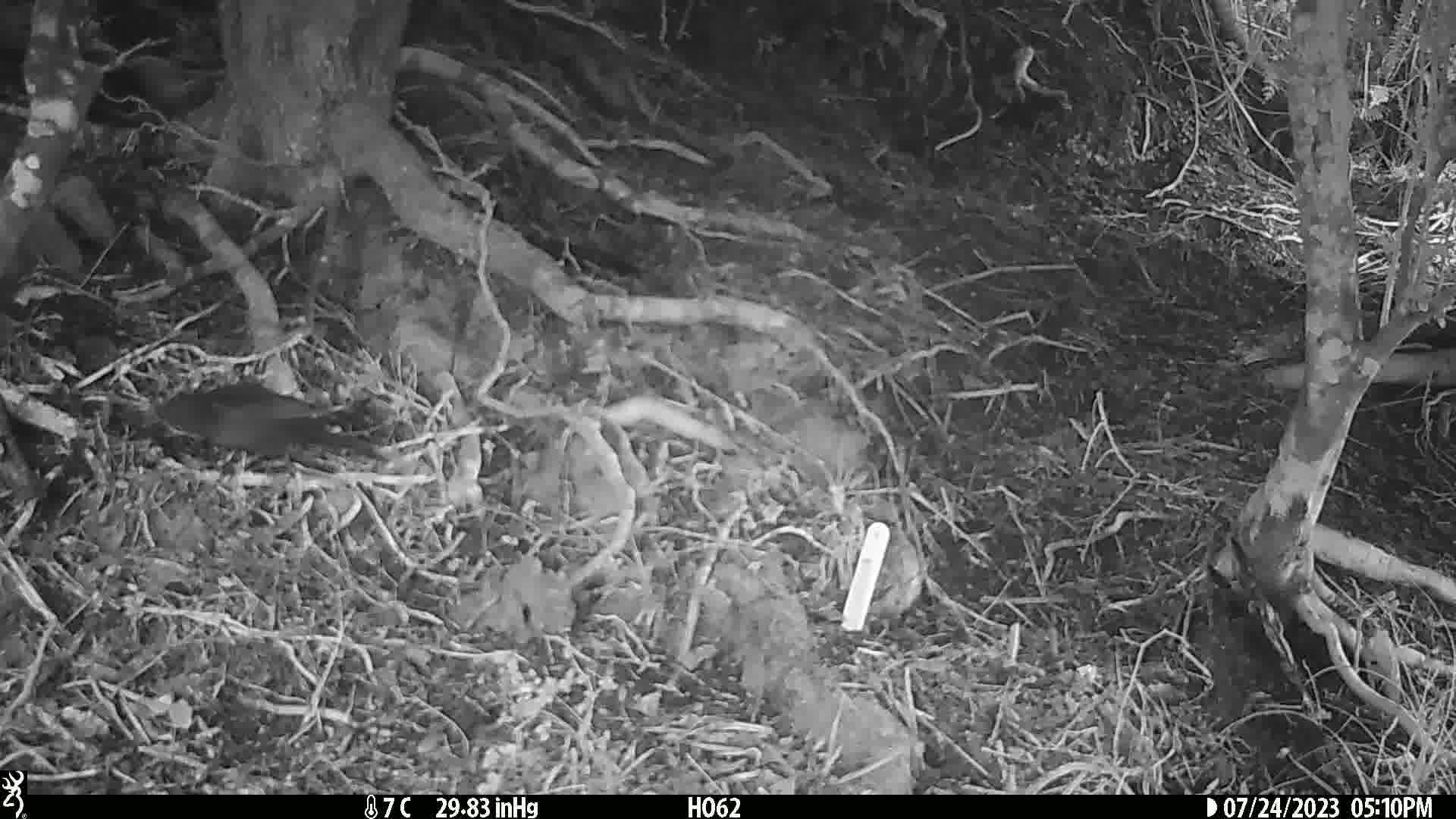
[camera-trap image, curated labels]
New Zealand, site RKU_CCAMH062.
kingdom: Animalia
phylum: Chordata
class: Aves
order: Passeriformes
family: Turdidae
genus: Turdus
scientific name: Turdus merula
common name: eurasian blackbird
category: blackbird